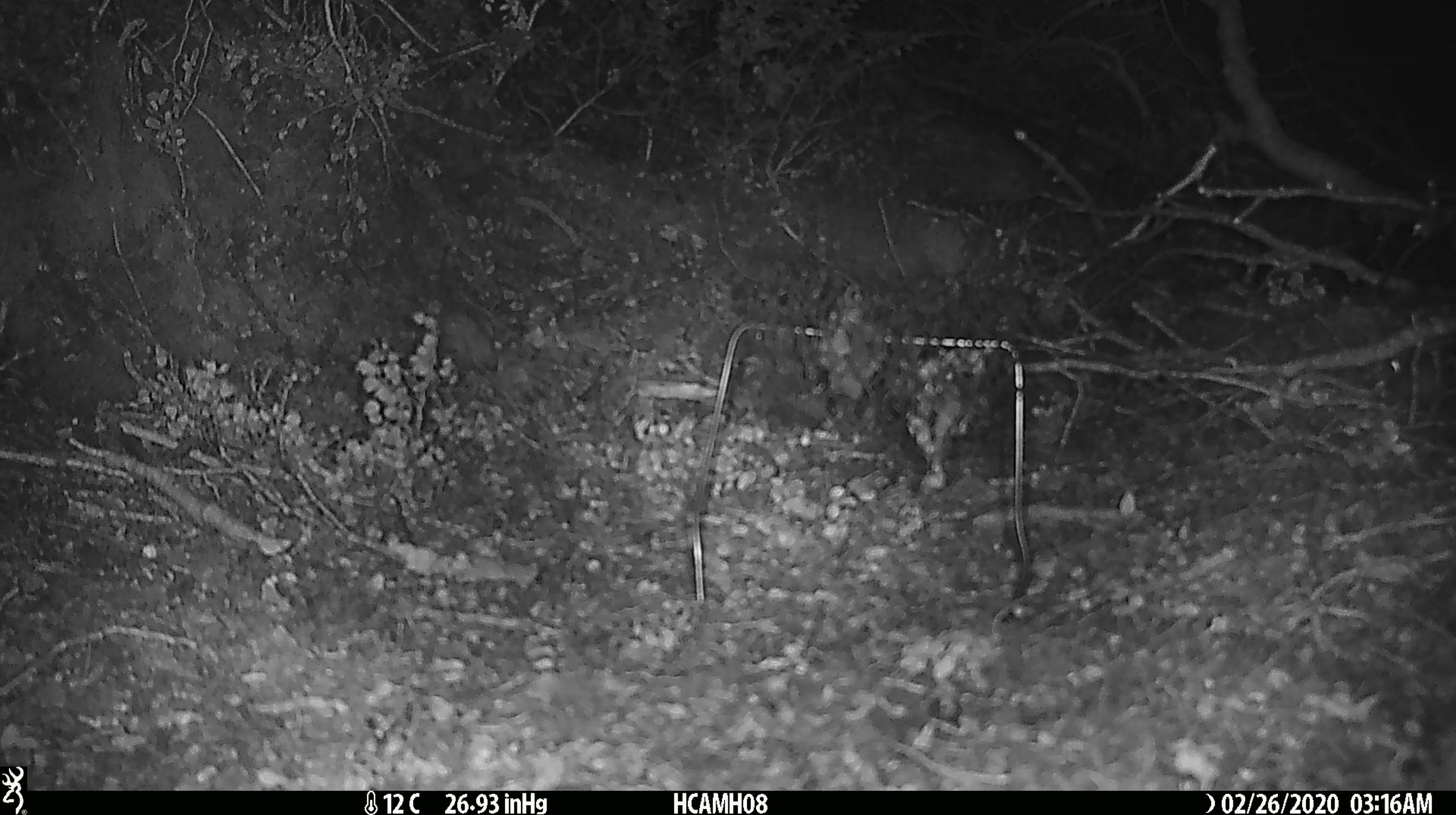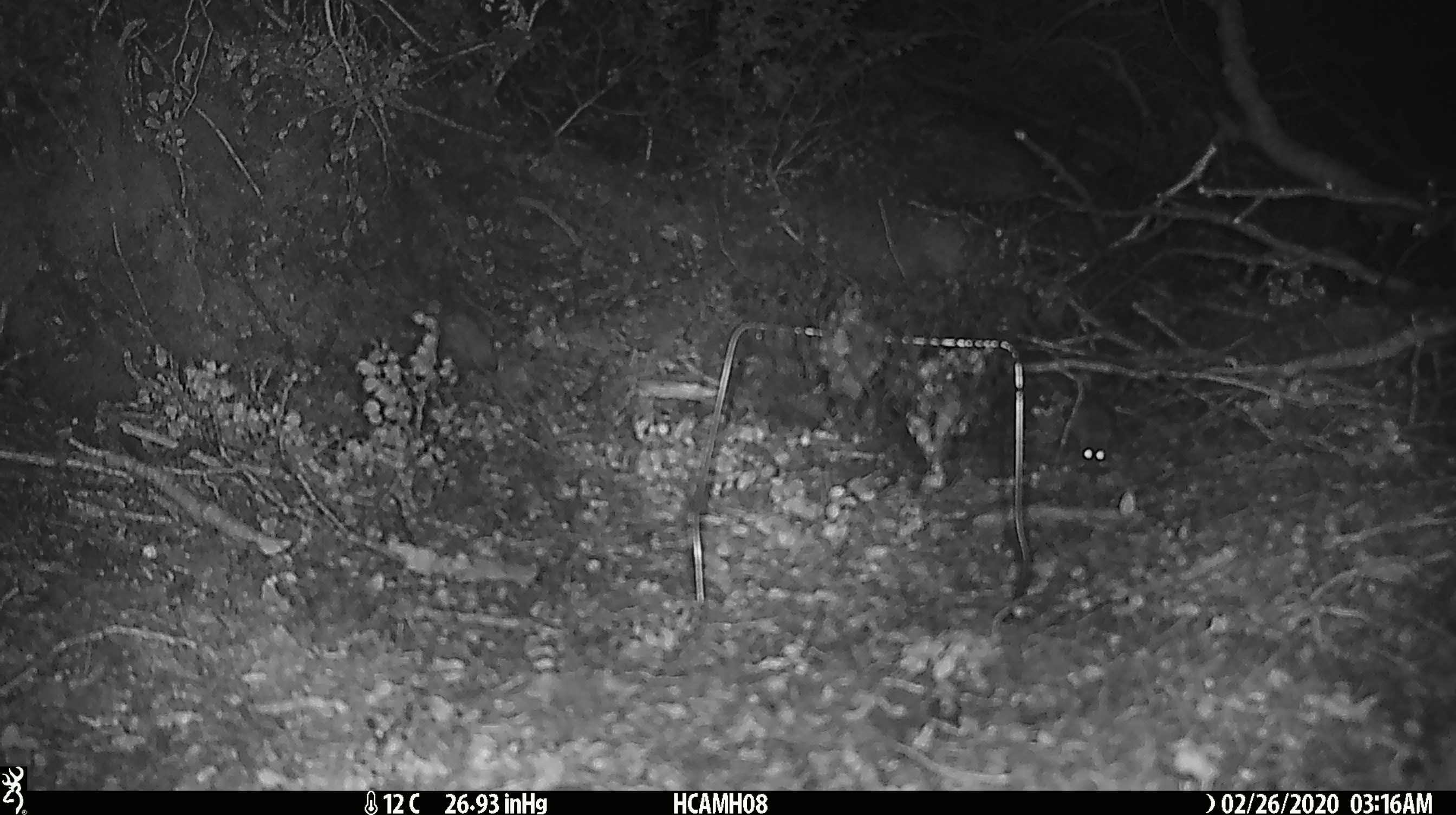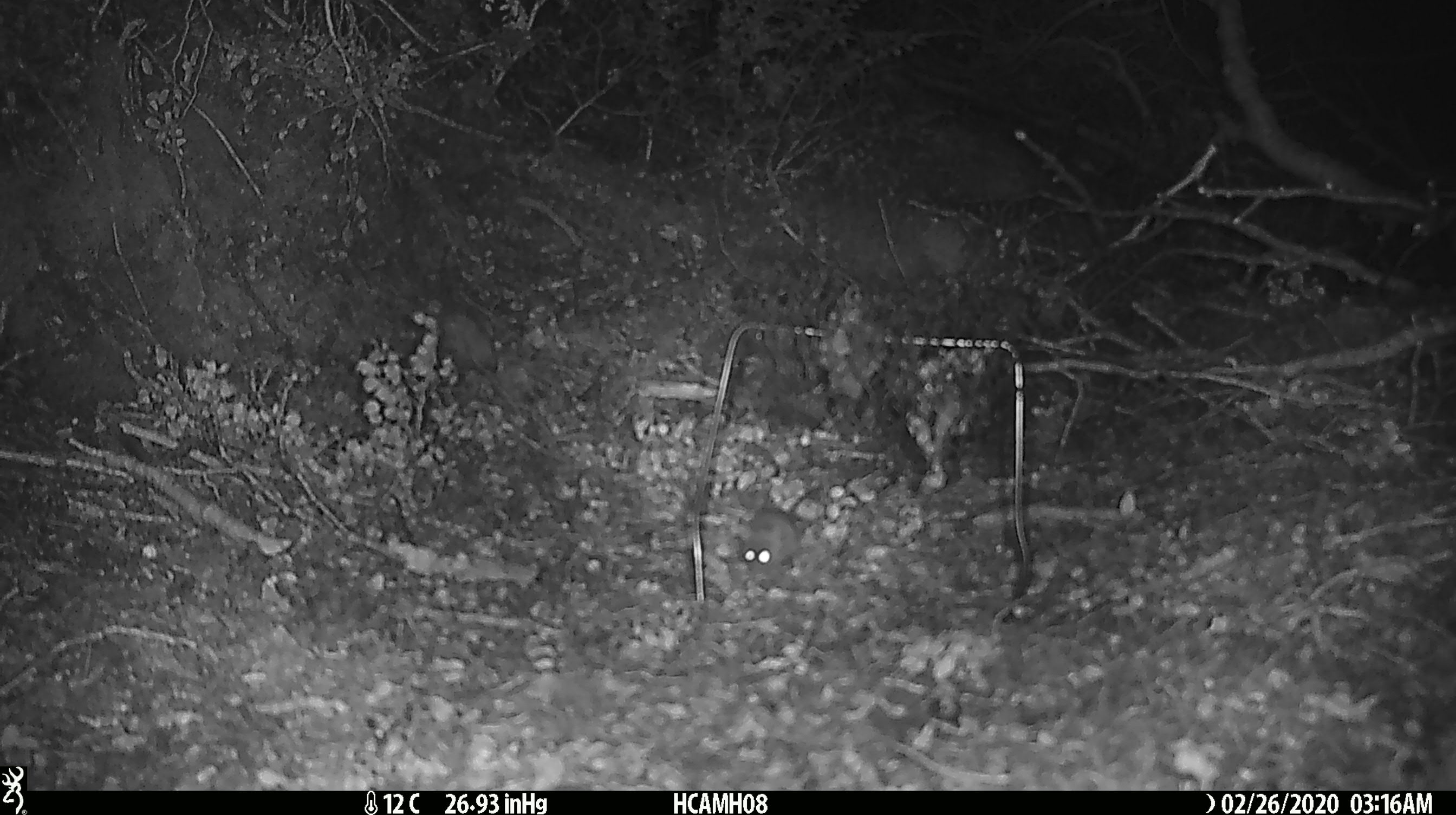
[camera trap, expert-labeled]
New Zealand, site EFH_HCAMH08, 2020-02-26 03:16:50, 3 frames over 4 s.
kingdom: Animalia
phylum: Chordata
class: Mammalia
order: Rodentia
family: Muridae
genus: Mus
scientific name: Mus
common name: mouse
Mouse (Mus).